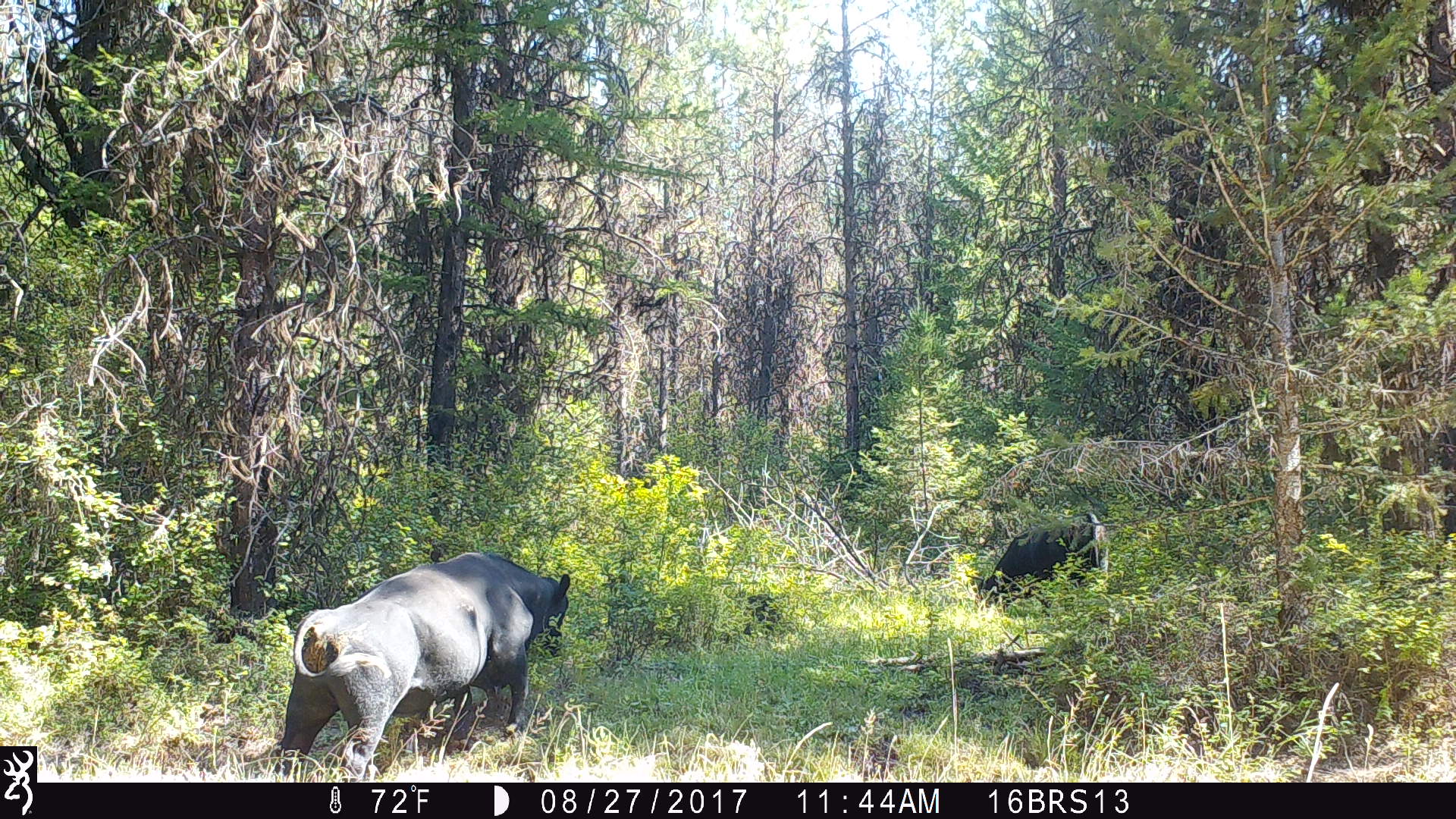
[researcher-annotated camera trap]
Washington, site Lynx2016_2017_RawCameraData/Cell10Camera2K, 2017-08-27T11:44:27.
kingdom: Animalia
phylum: Chordata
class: Mammalia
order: Artiodactyla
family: Bovidae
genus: Bos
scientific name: Bos taurus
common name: domestic cattle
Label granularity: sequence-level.